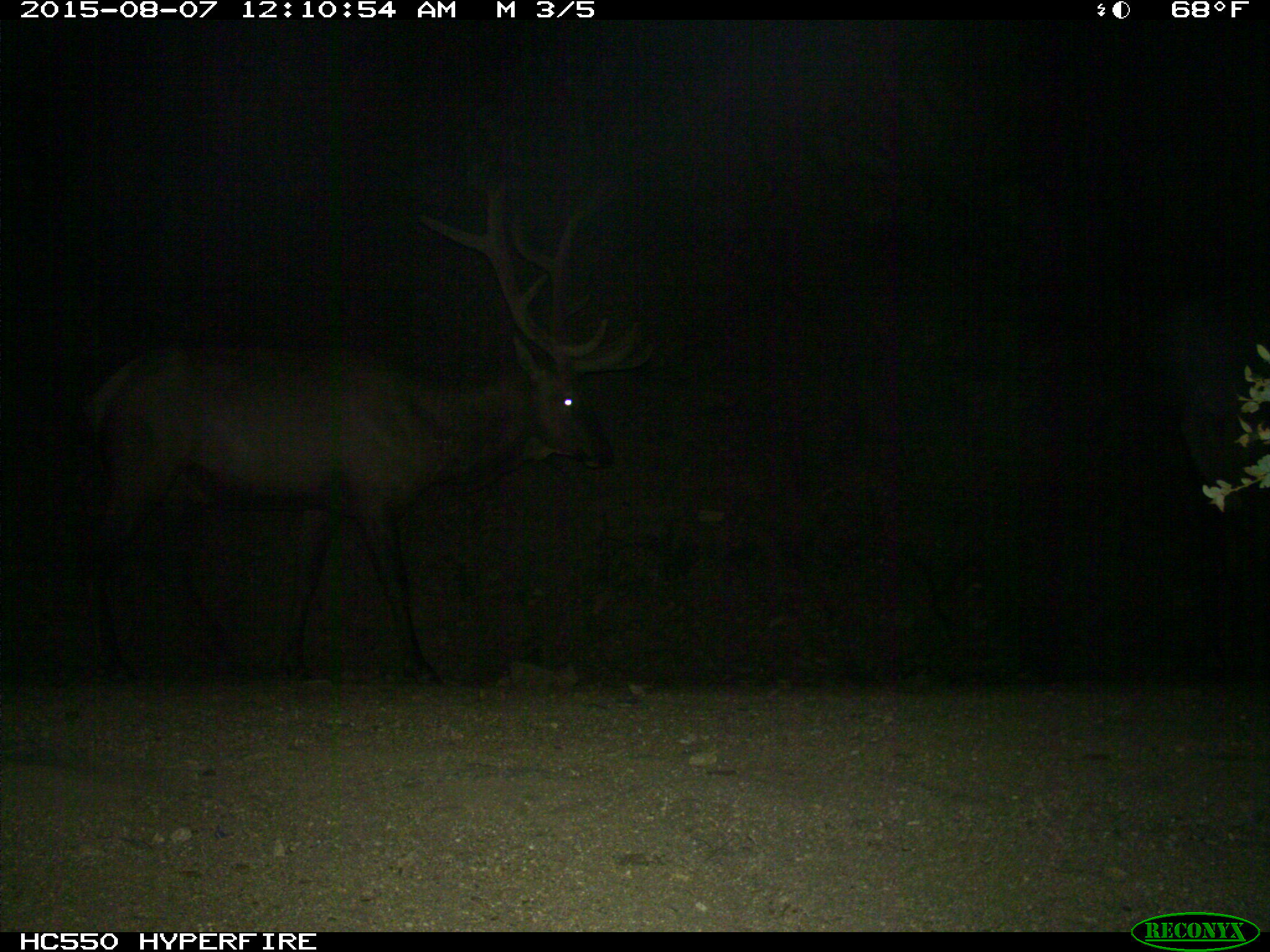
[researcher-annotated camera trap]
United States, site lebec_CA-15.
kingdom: Animalia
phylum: Chordata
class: Mammalia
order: Artiodactyla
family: Cervidae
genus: Cervus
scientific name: Cervus canadensis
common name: elk